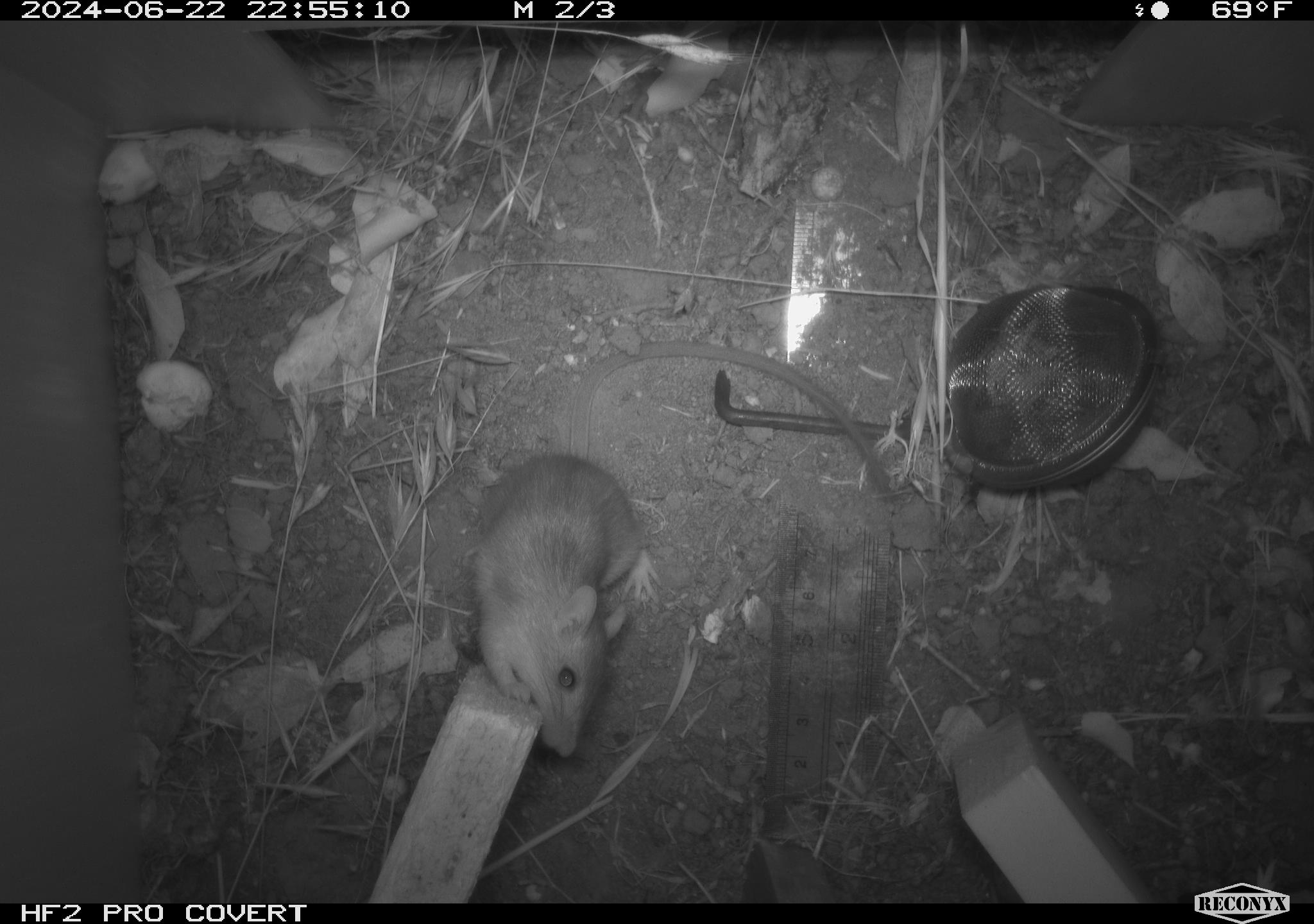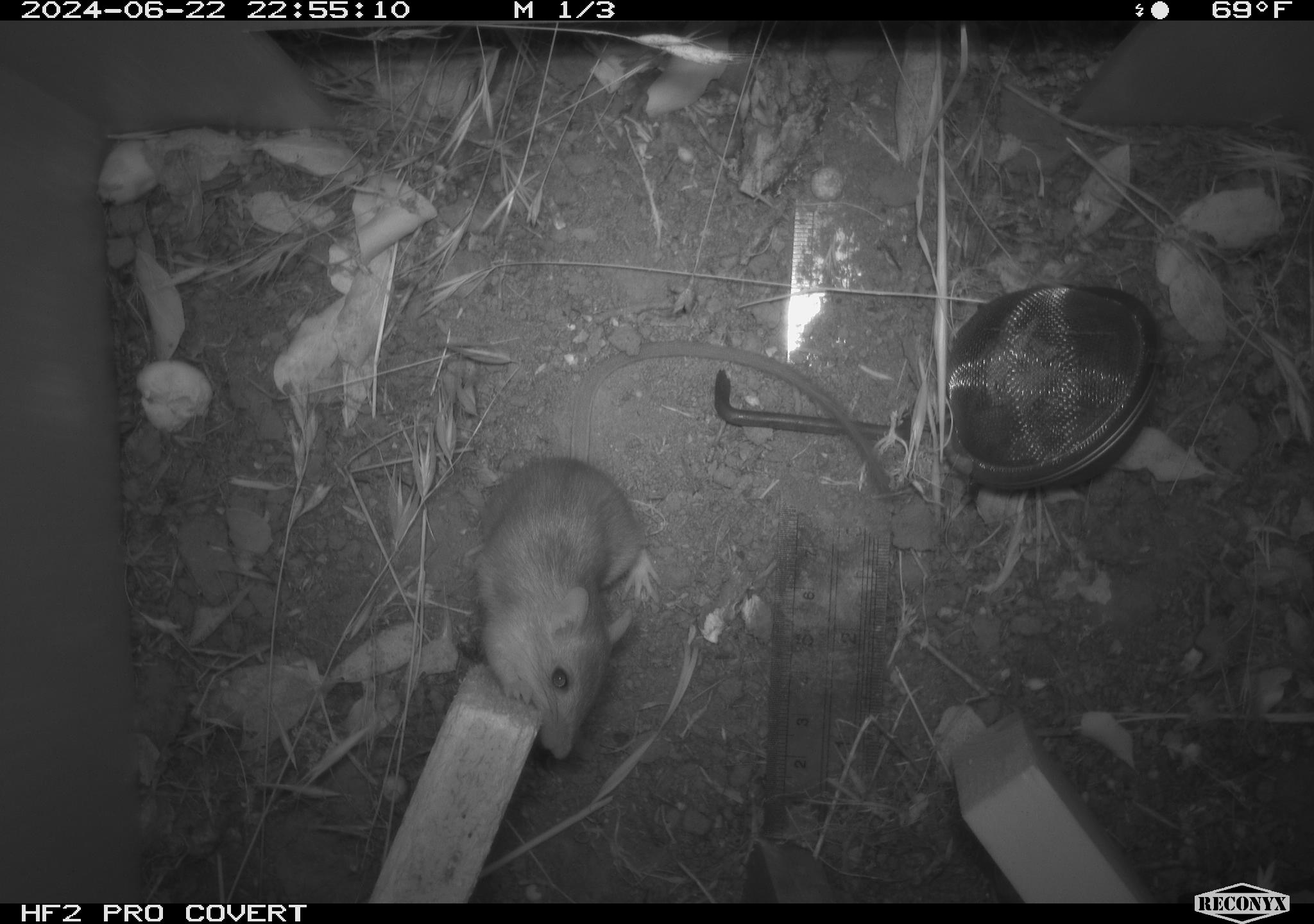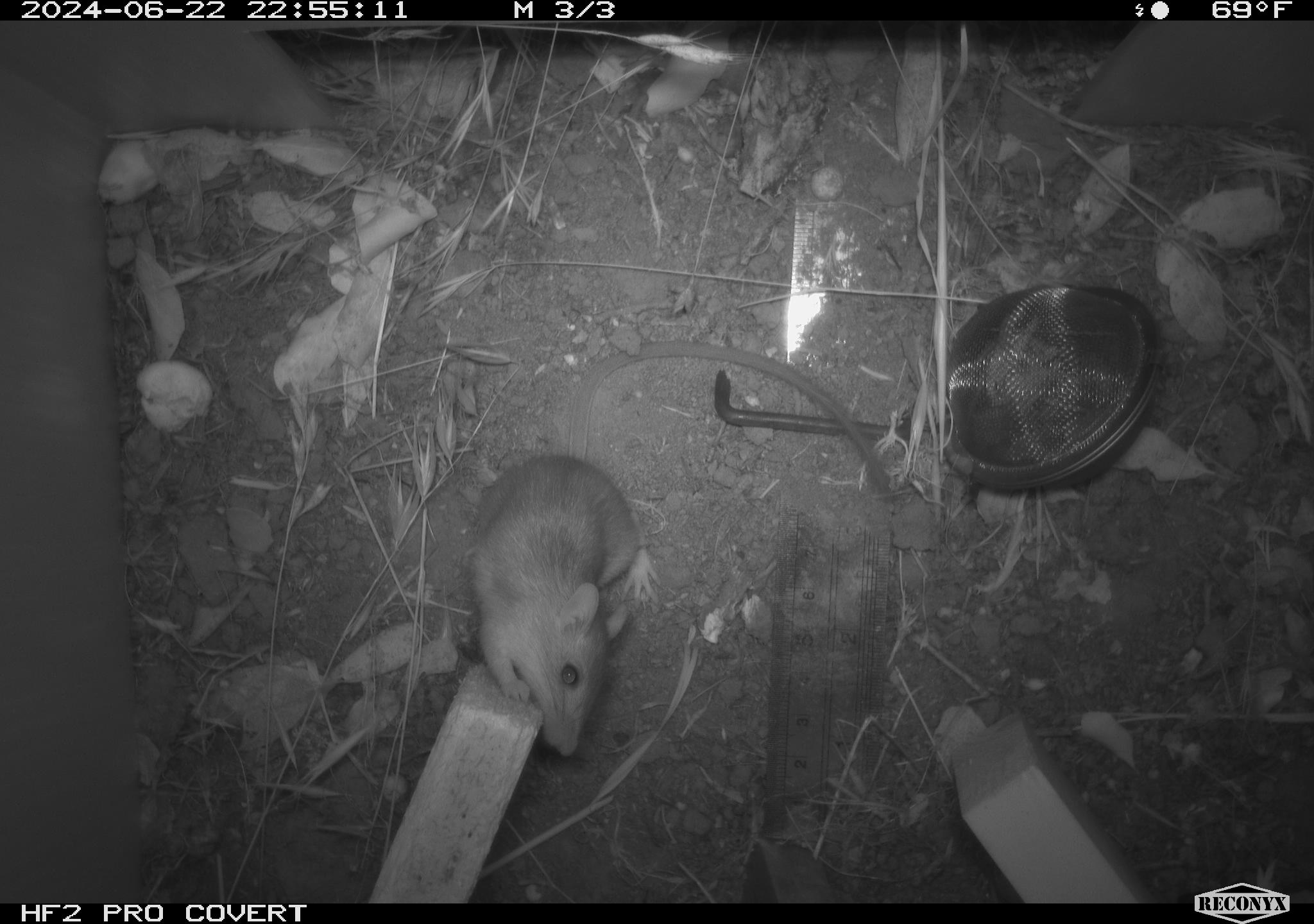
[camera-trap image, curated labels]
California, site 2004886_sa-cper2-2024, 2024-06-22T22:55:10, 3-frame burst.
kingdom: Animalia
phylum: Chordata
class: Mammalia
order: Rodentia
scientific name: Rodentia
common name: rodent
Rodent (Rodentia).